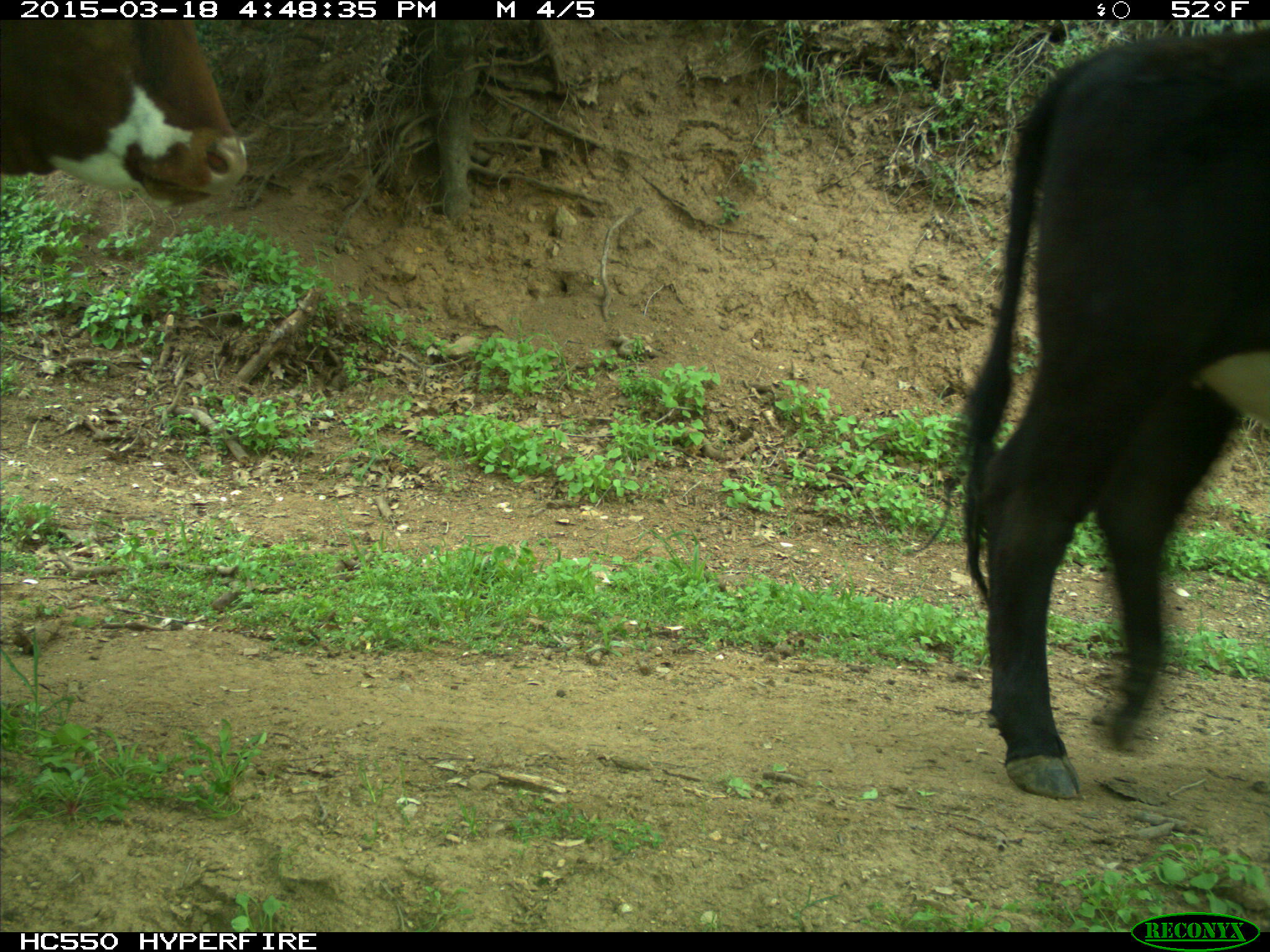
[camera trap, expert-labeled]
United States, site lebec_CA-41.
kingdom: Animalia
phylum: Chordata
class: Mammalia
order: Artiodactyla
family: Bovidae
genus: Bos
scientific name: Bos taurus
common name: domestic cow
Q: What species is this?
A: Bos taurus (domestic cow).